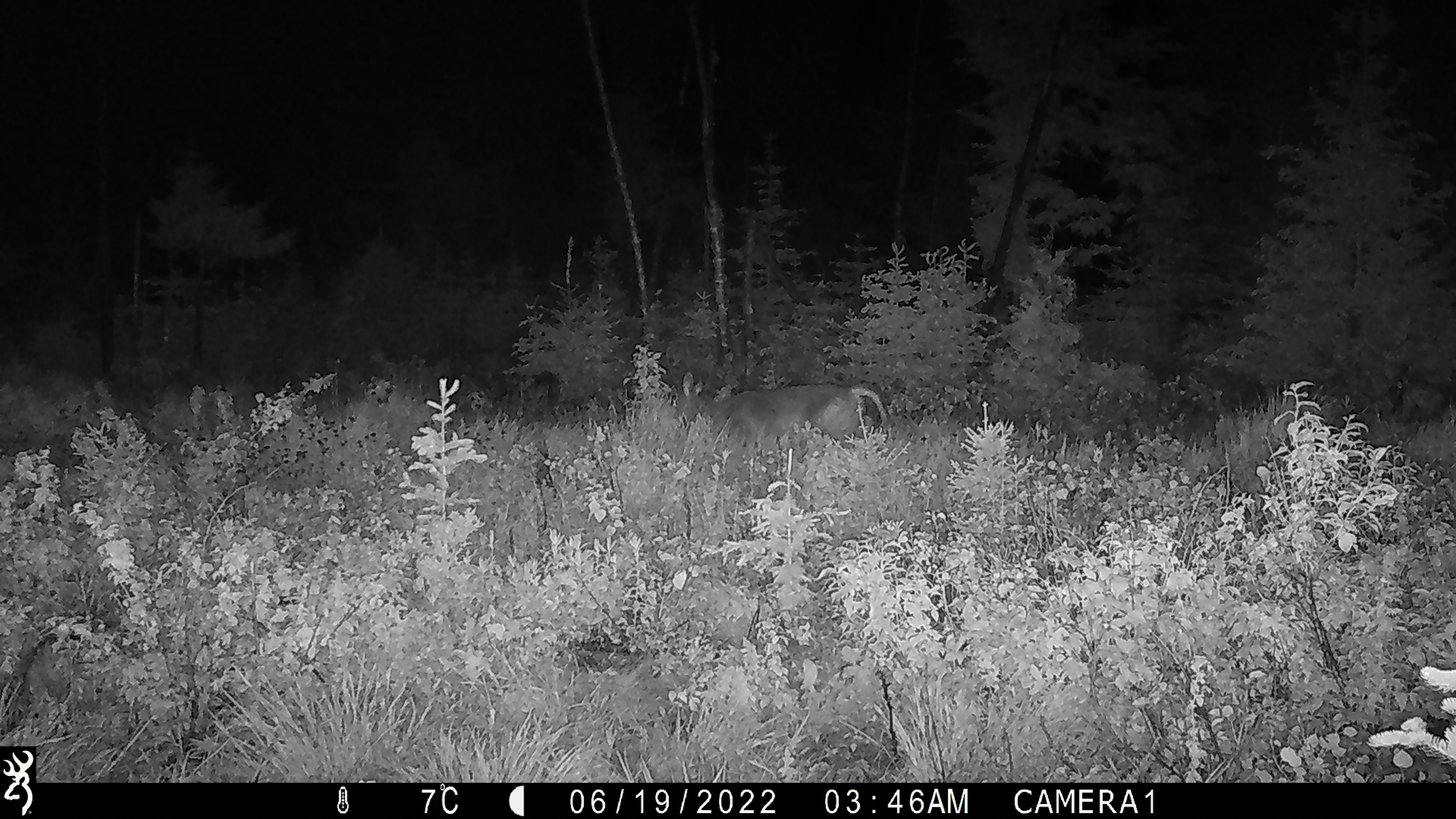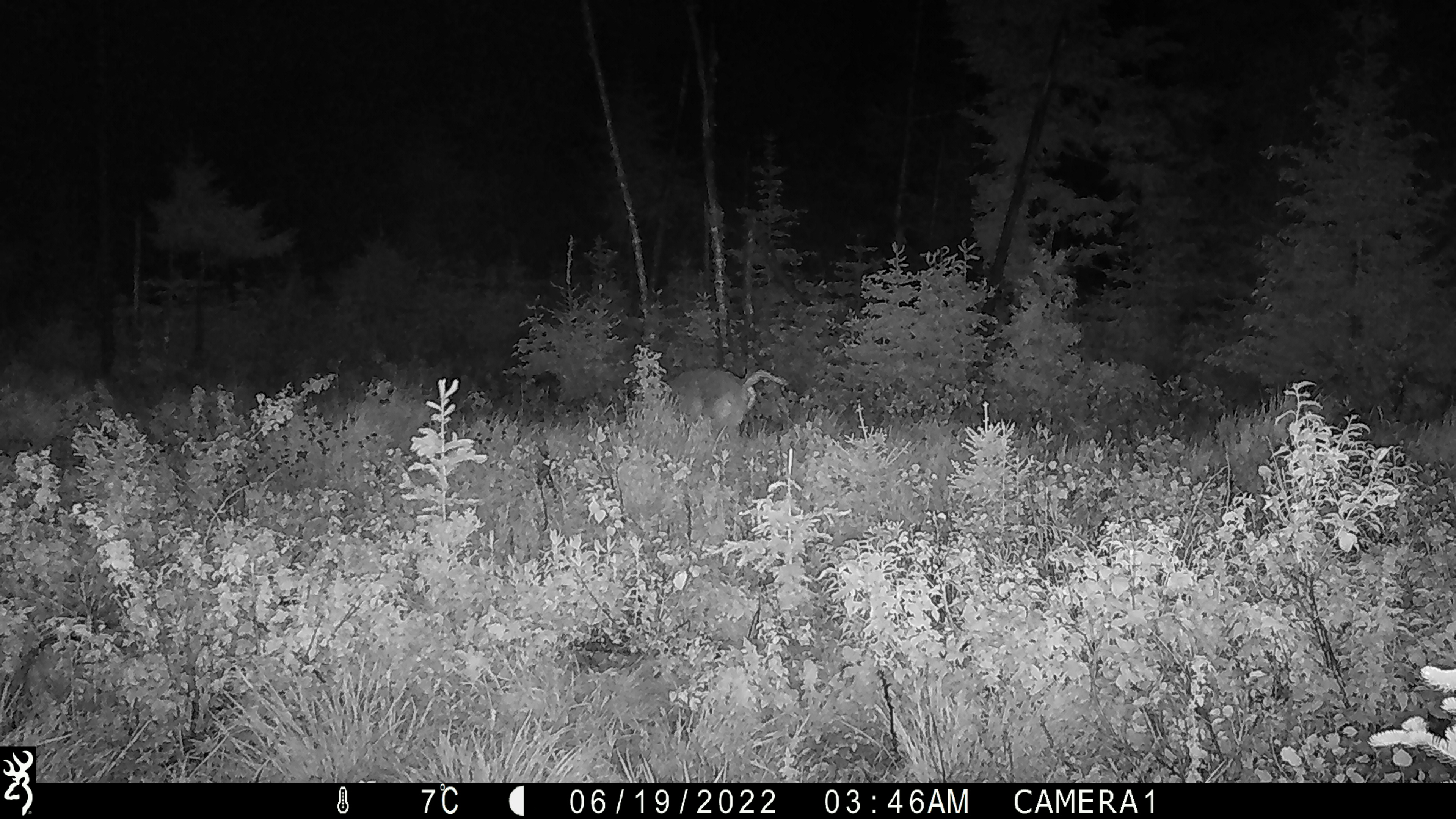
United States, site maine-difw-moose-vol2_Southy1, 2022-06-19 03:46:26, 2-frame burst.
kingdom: Animalia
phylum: Chordata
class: Mammalia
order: Artiodactyla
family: Cervidae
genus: Odocoileus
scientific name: Odocoileus virginianus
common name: white-tailed deer